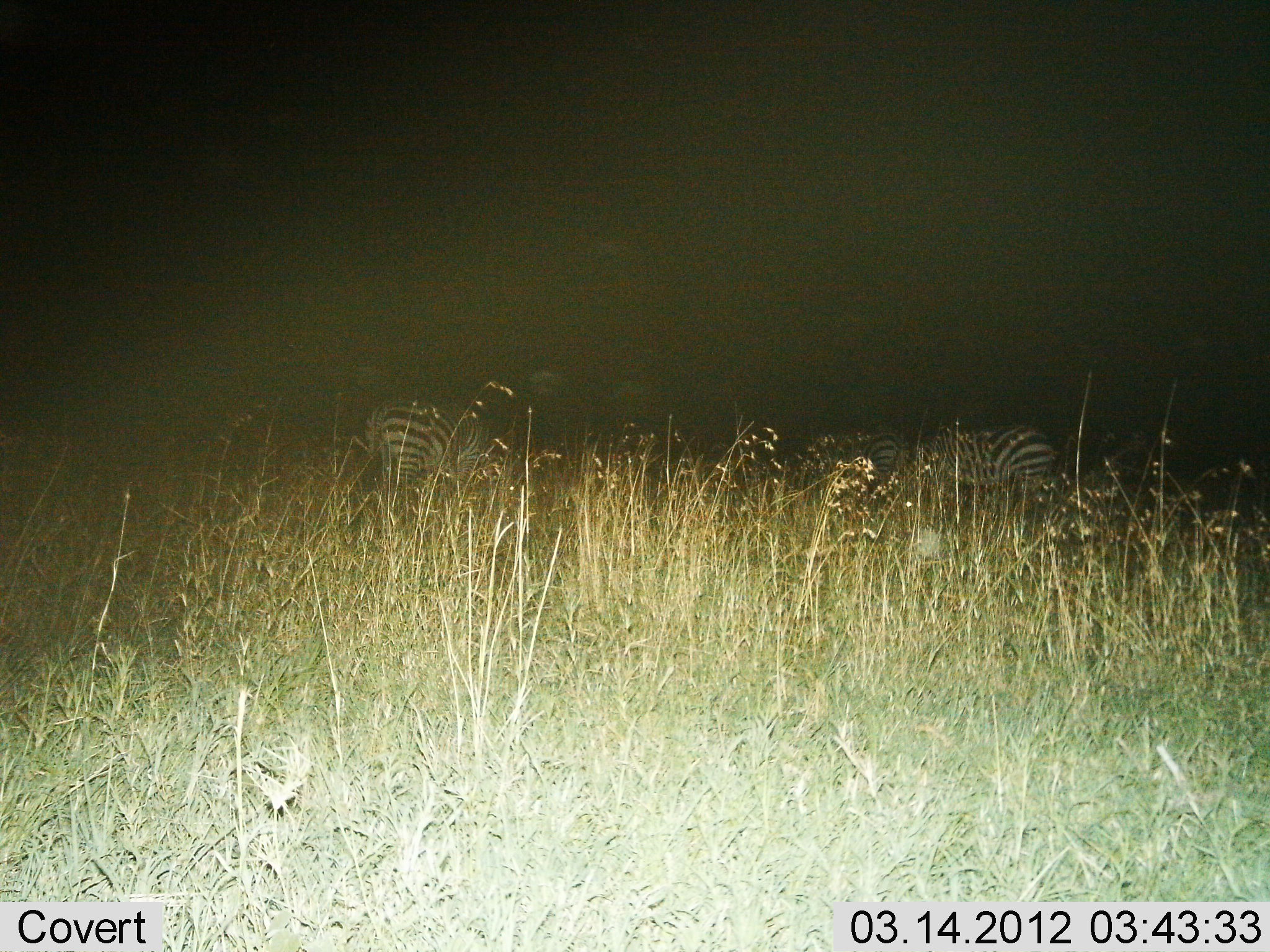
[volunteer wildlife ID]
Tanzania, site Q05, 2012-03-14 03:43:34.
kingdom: Animalia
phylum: Chordata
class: Mammalia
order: Perissodactyla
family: Equidae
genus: Equus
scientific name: Equus quagga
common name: plains zebra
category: zebra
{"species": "zebra (plains zebra) (Equus quagga)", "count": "3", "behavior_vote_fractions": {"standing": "61%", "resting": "0%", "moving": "0%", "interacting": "0%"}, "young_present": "0%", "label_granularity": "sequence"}